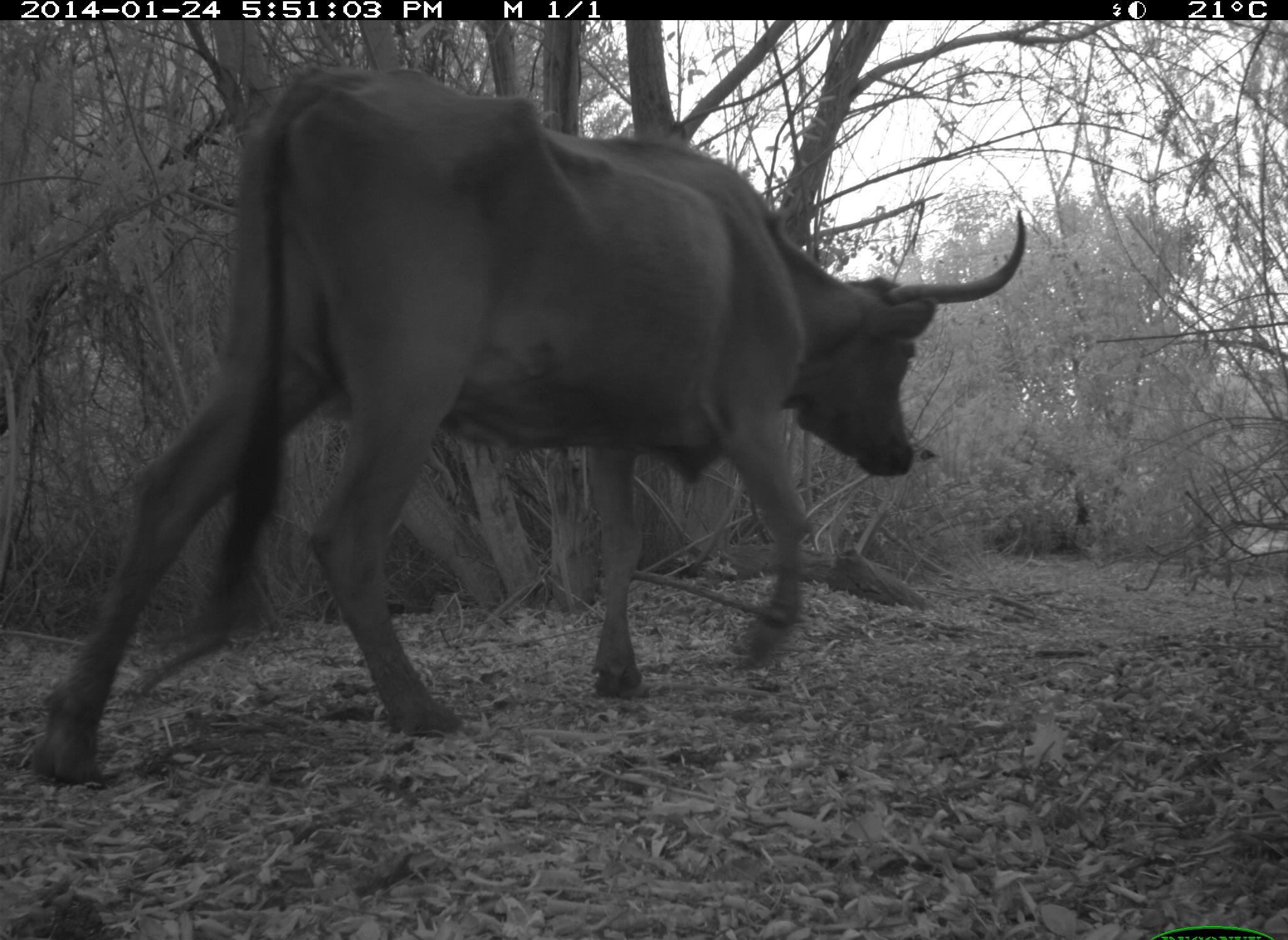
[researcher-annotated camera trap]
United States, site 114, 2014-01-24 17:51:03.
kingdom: Animalia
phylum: Chordata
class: Mammalia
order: Artiodactyla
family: Bovidae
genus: Bos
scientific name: Bos taurus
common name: cow